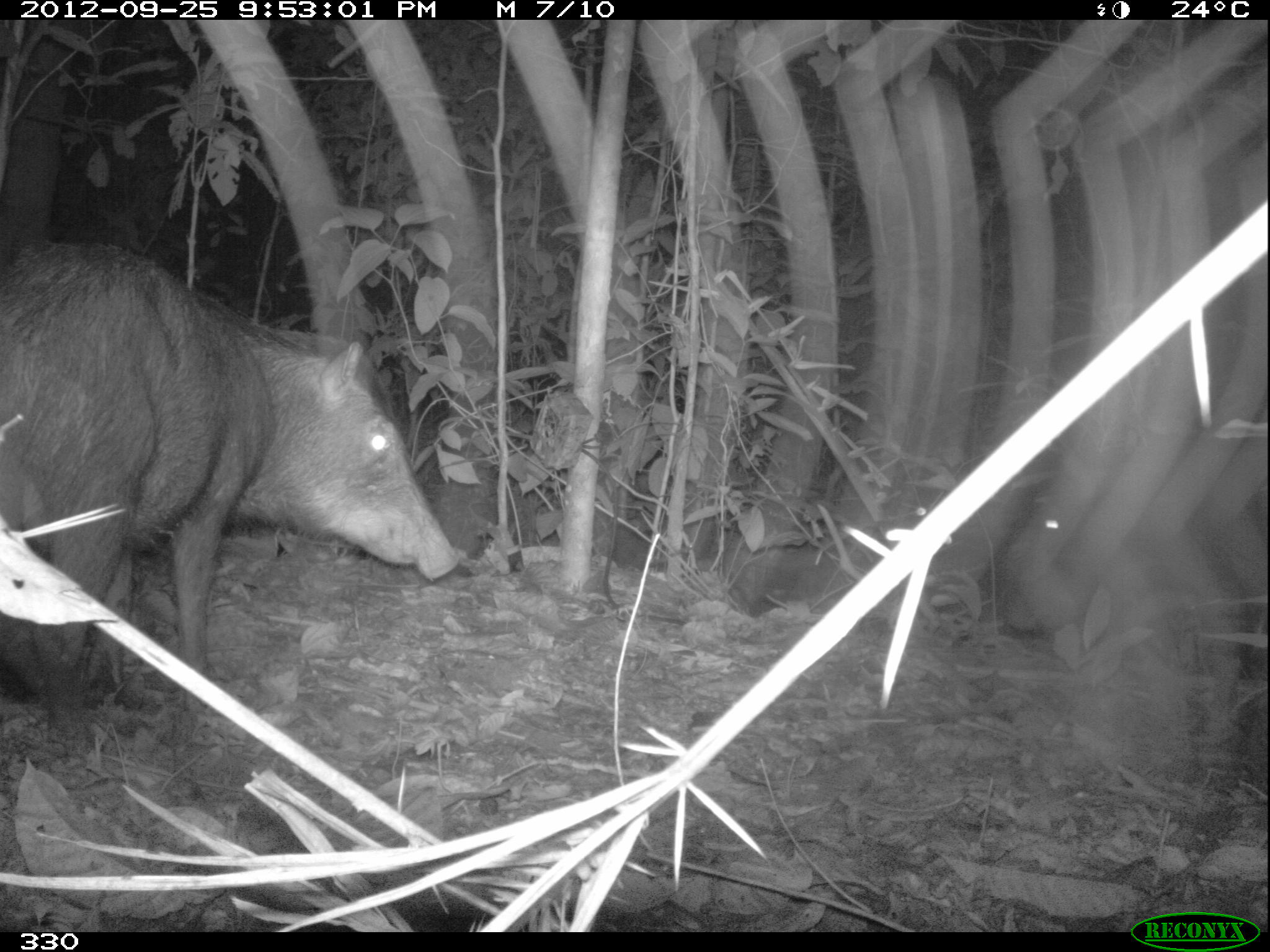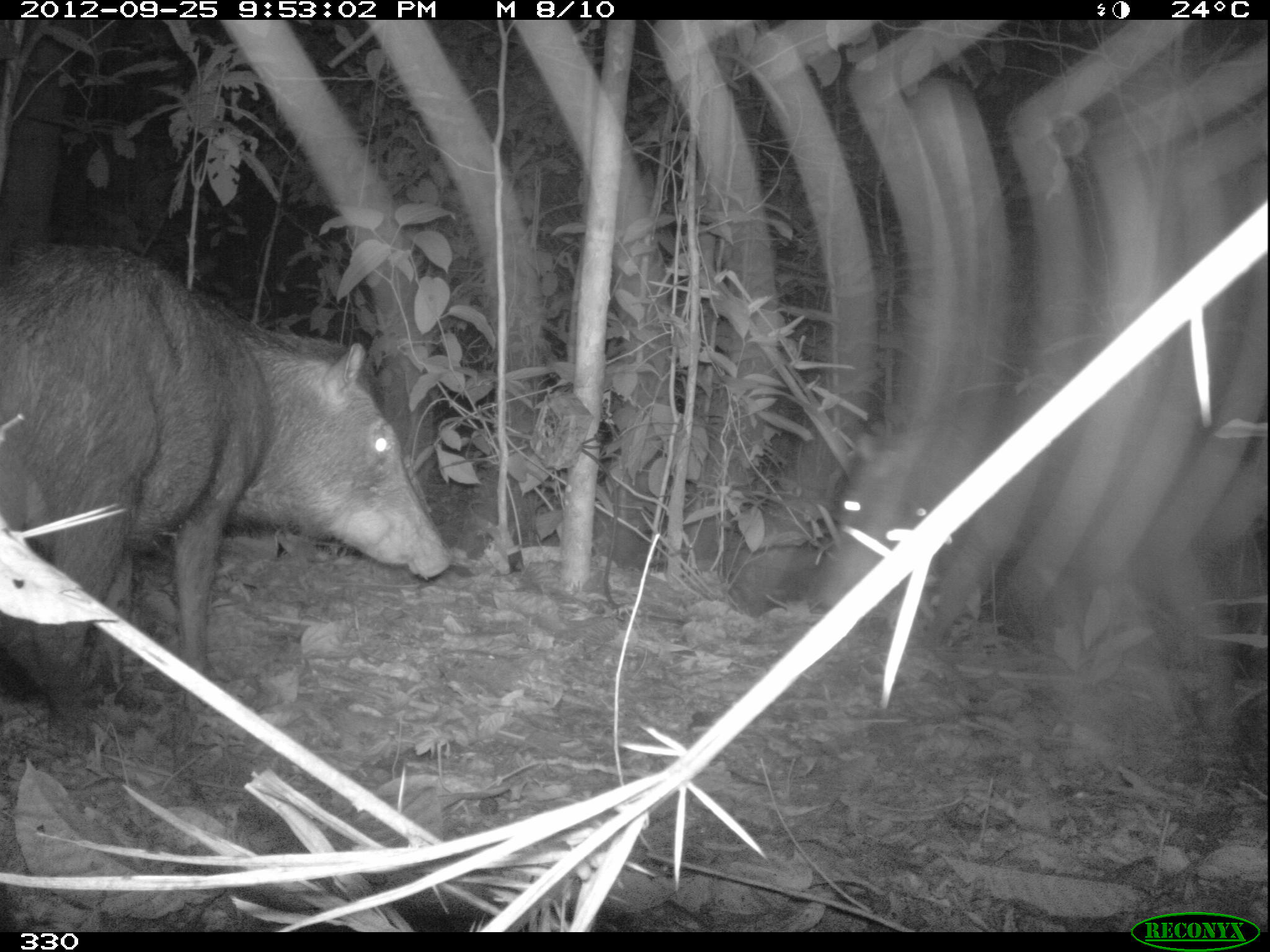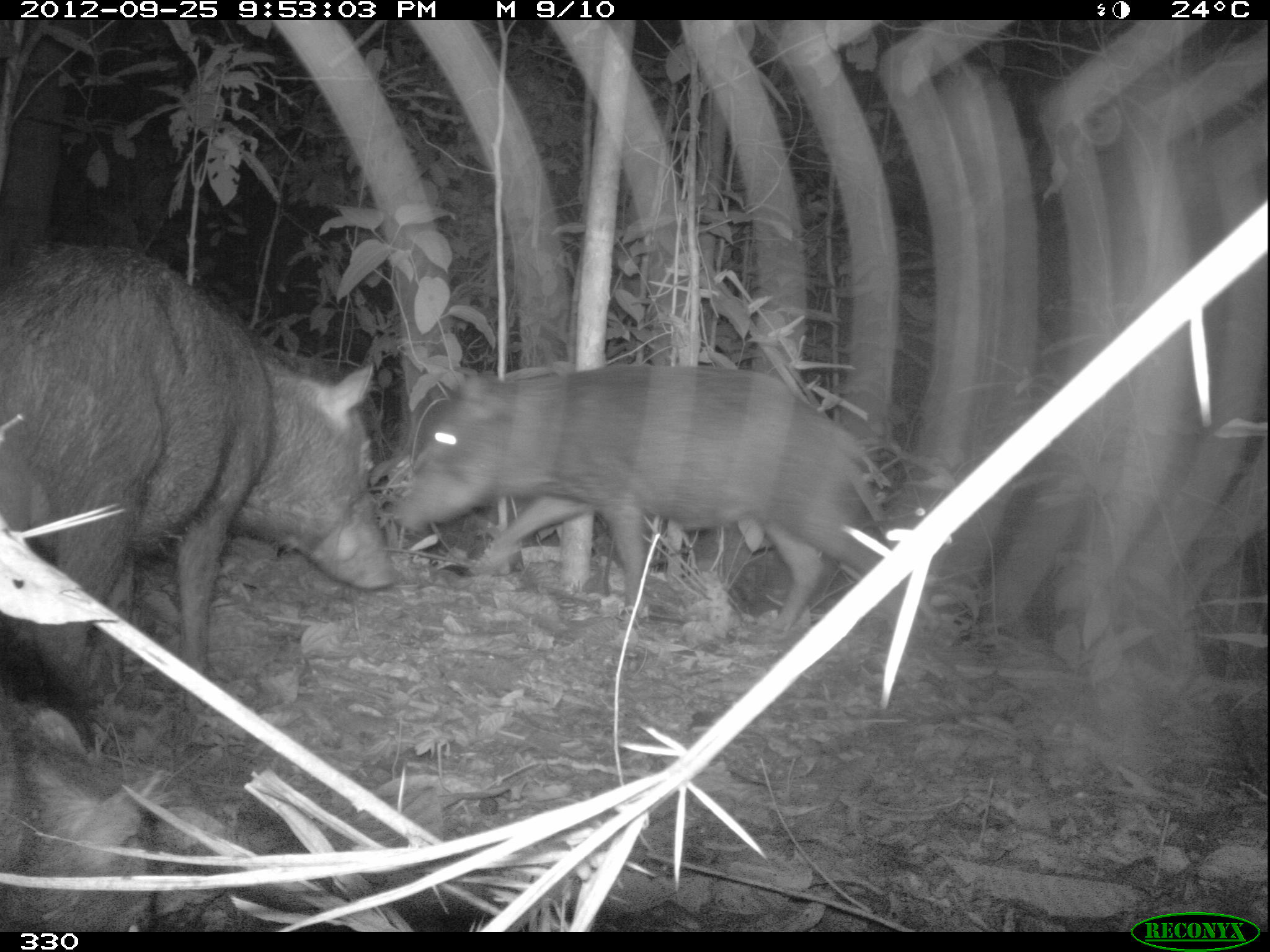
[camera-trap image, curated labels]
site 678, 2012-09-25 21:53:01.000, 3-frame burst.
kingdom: Animalia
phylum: Chordata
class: Mammalia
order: Artiodactyla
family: Tayassuidae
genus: Tayassu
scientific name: Tayassu pecari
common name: white-lipped peccary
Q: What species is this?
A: Tayassu pecari (white-lipped peccary).